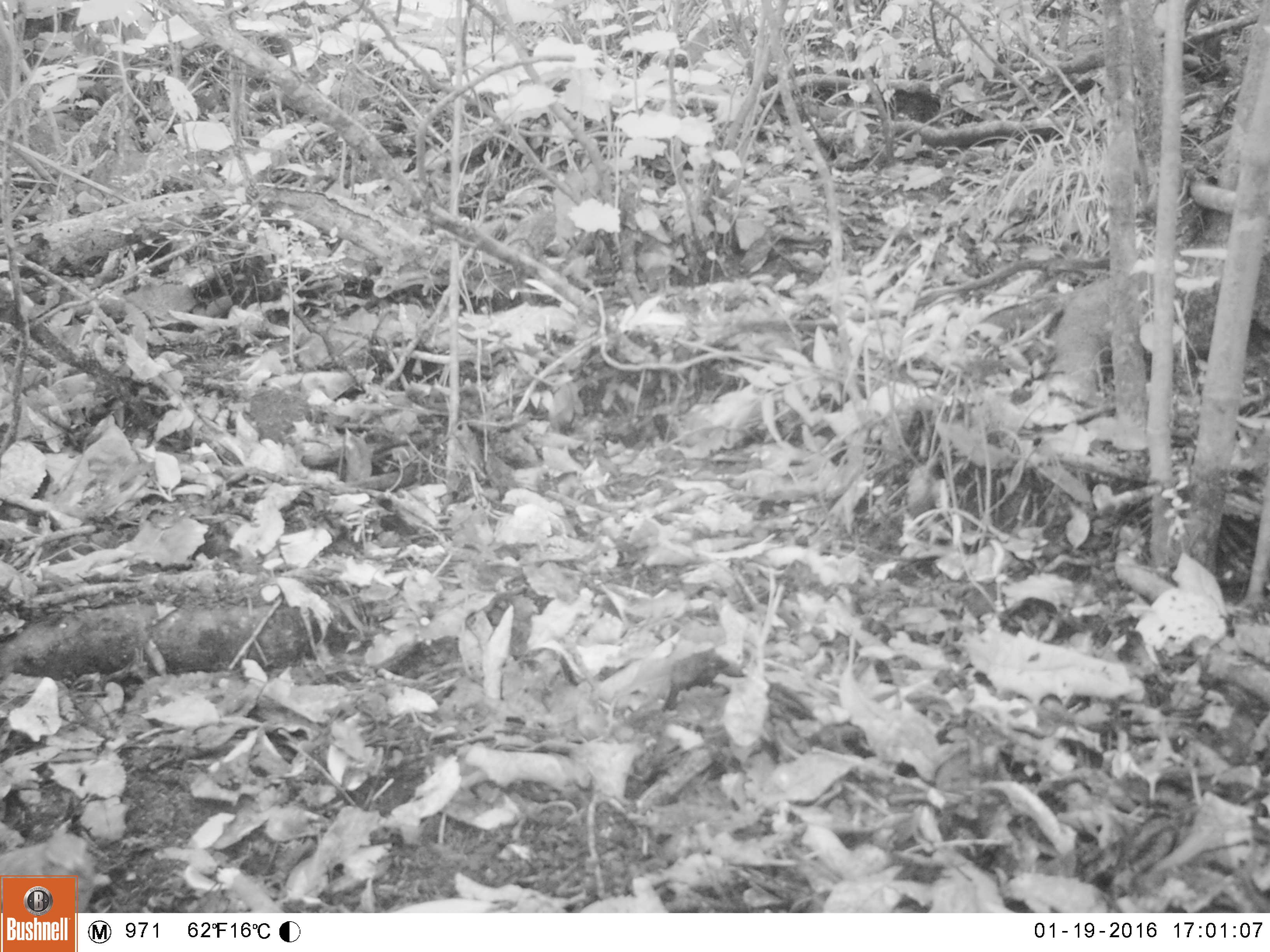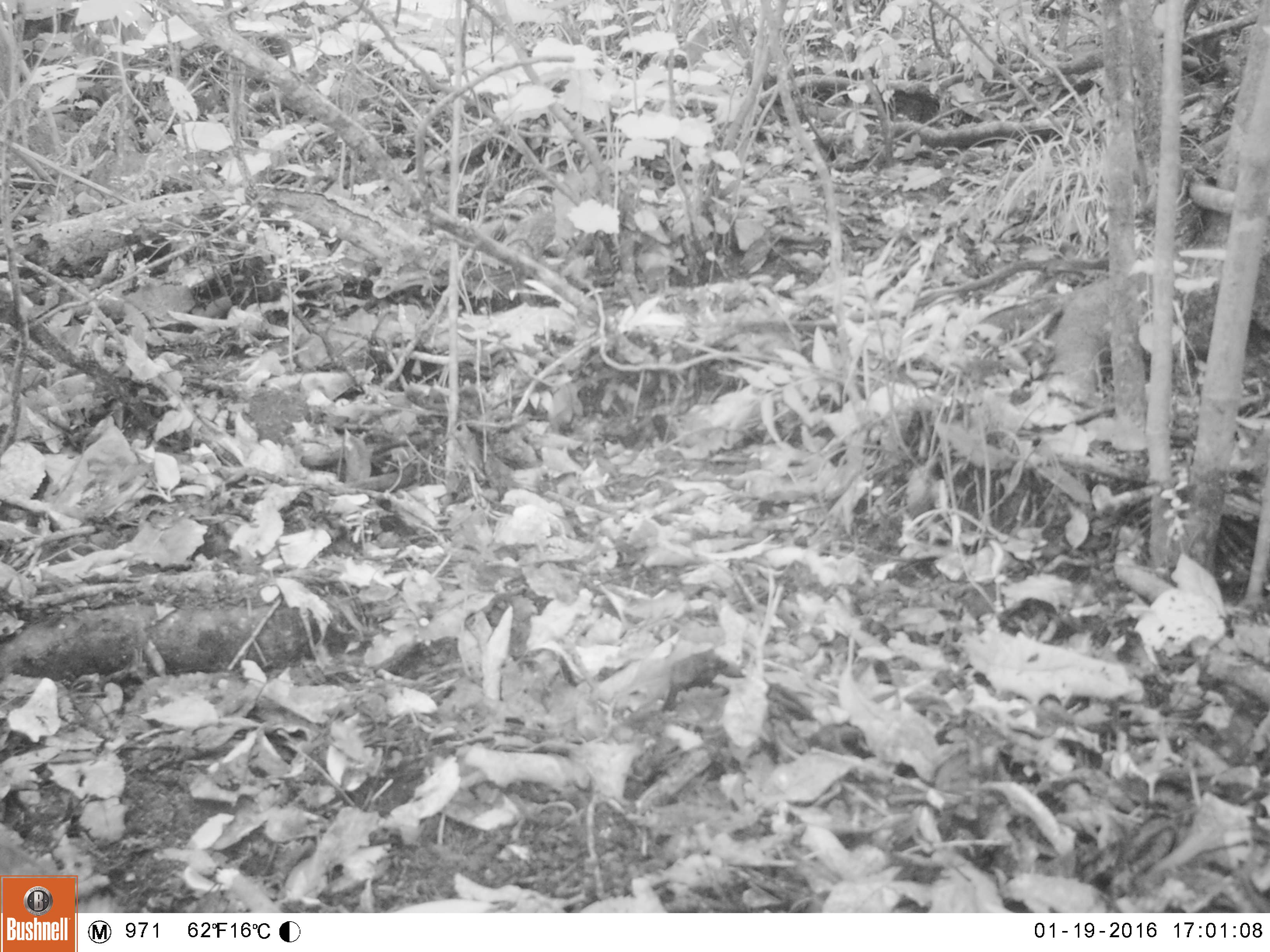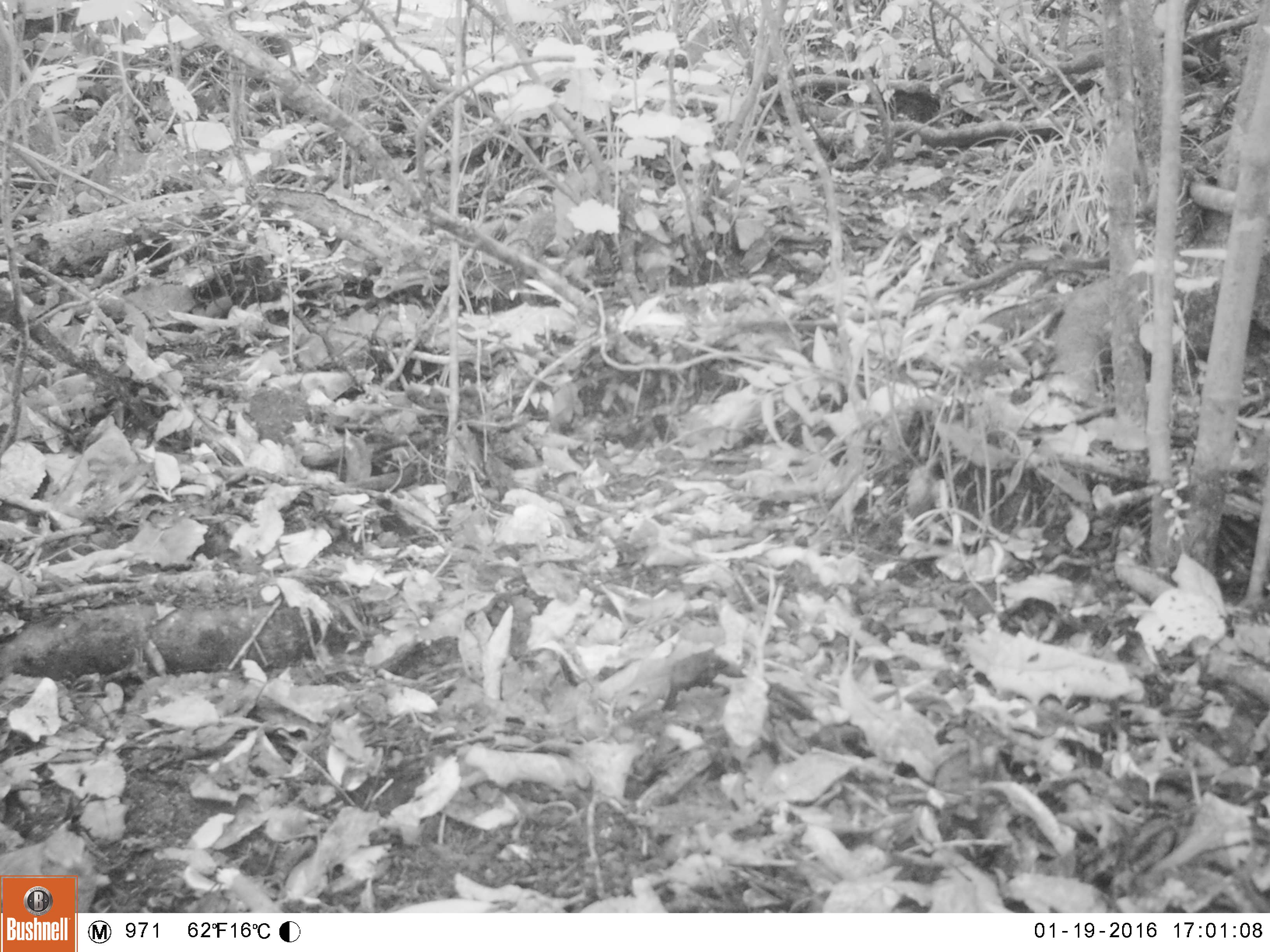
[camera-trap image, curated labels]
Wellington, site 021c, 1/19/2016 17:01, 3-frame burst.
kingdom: Animalia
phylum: Chordata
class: Aves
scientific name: Aves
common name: bird